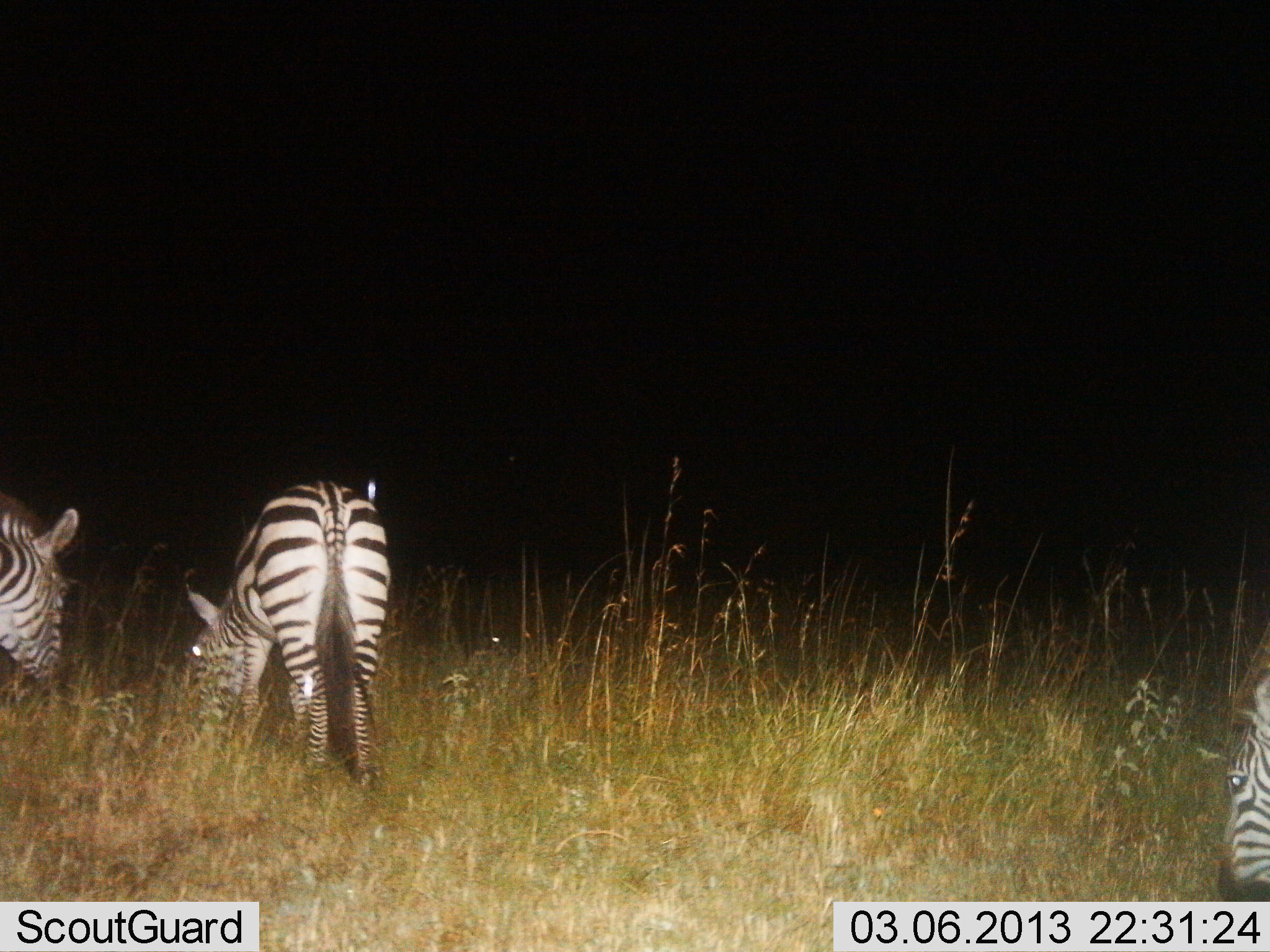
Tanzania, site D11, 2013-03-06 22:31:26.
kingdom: Animalia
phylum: Chordata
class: Mammalia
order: Perissodactyla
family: Equidae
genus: Equus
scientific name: Equus quagga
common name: plains zebra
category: zebra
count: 3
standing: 32%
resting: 0%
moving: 5%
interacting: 0%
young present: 0%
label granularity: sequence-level